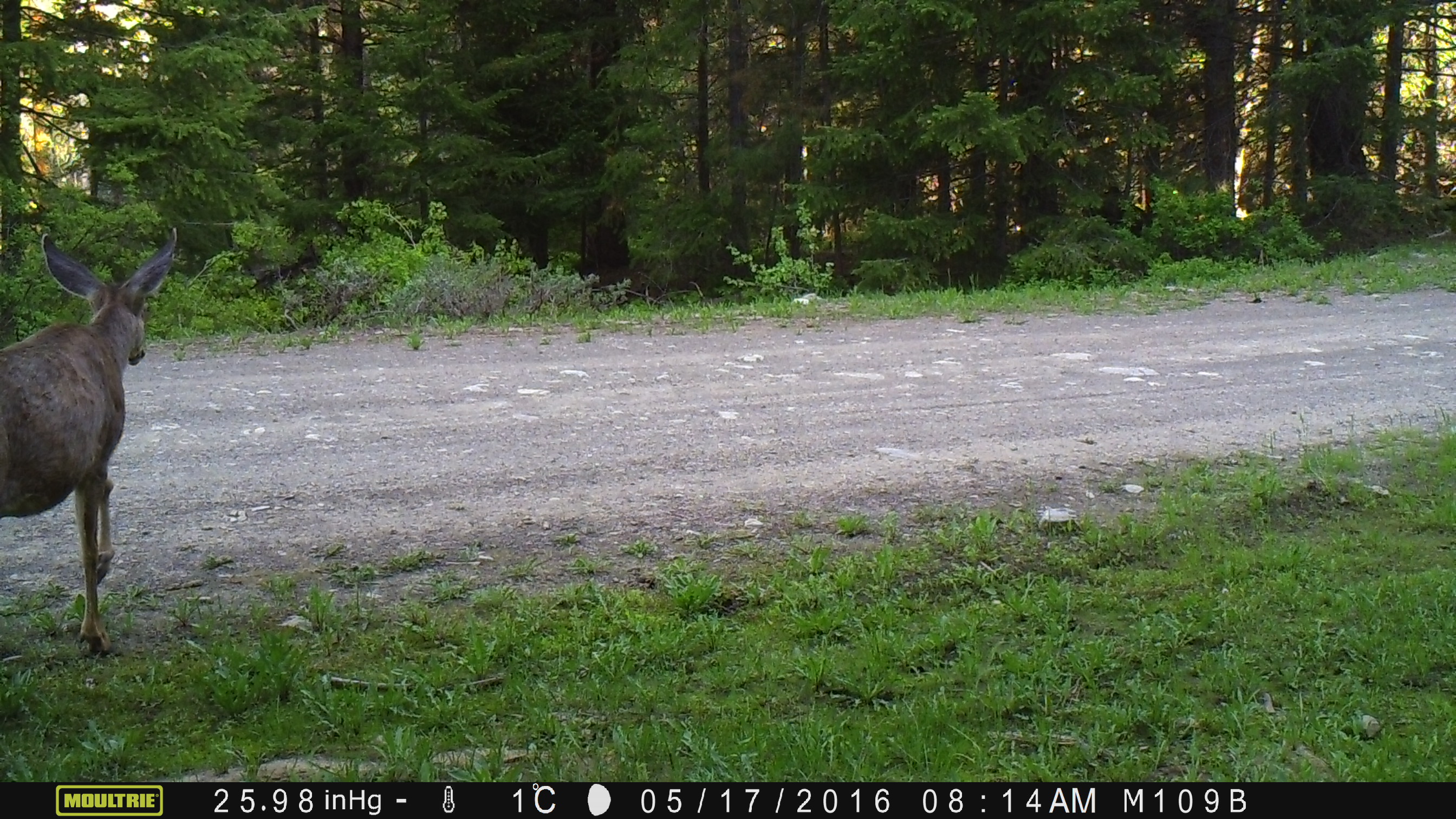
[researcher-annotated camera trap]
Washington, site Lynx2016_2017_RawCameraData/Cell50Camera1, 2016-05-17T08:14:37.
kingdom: Animalia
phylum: Chordata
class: Mammalia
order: Artiodactyla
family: Cervidae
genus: Odocoileus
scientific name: Odocoileus hemionus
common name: mule deer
Odocoileus hemionus (mule deer). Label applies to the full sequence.